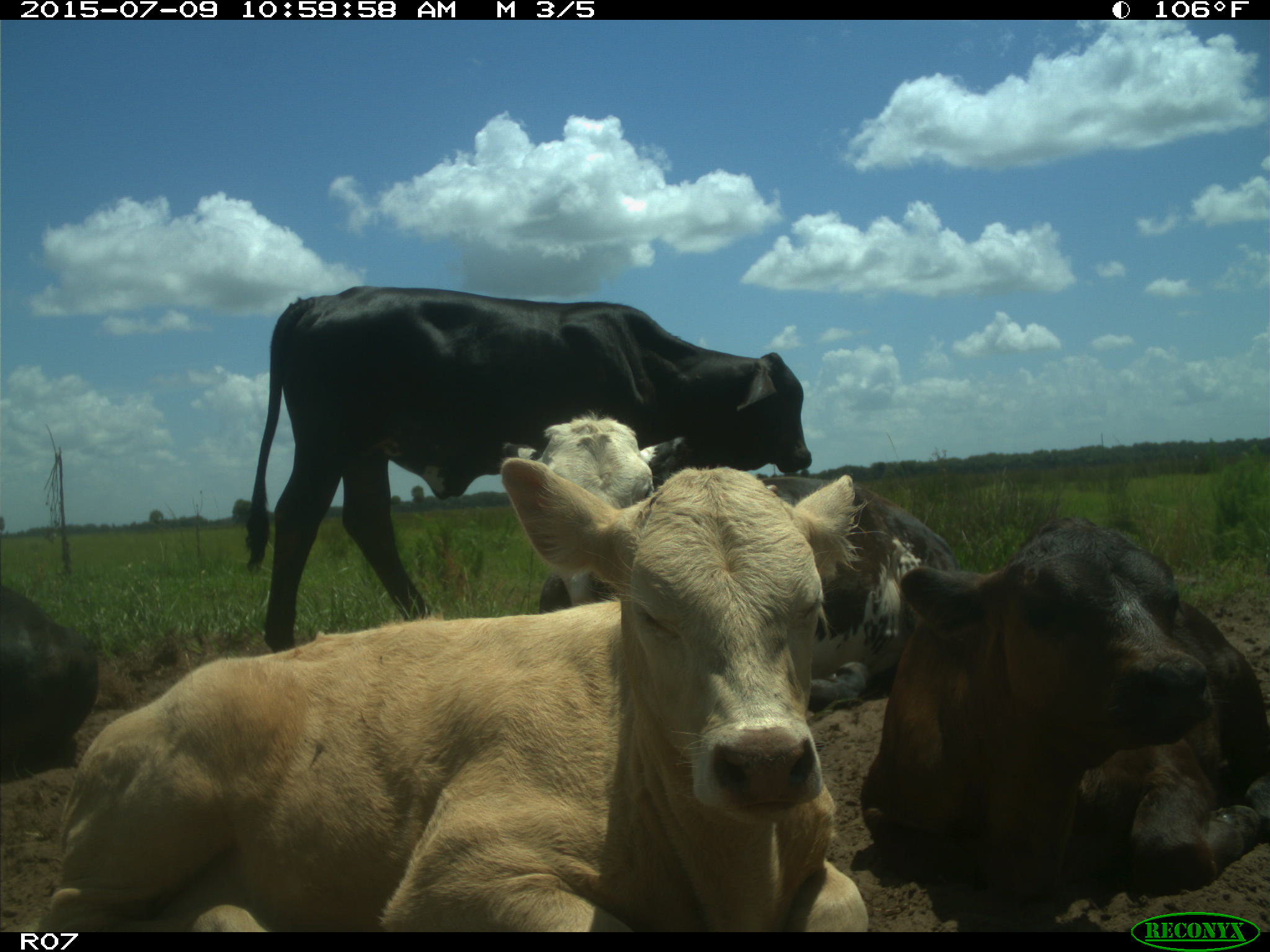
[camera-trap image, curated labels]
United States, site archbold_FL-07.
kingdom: Animalia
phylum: Chordata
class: Mammalia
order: Artiodactyla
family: Bovidae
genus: Bos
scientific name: Bos taurus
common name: domestic cow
Bos taurus (domestic cow).